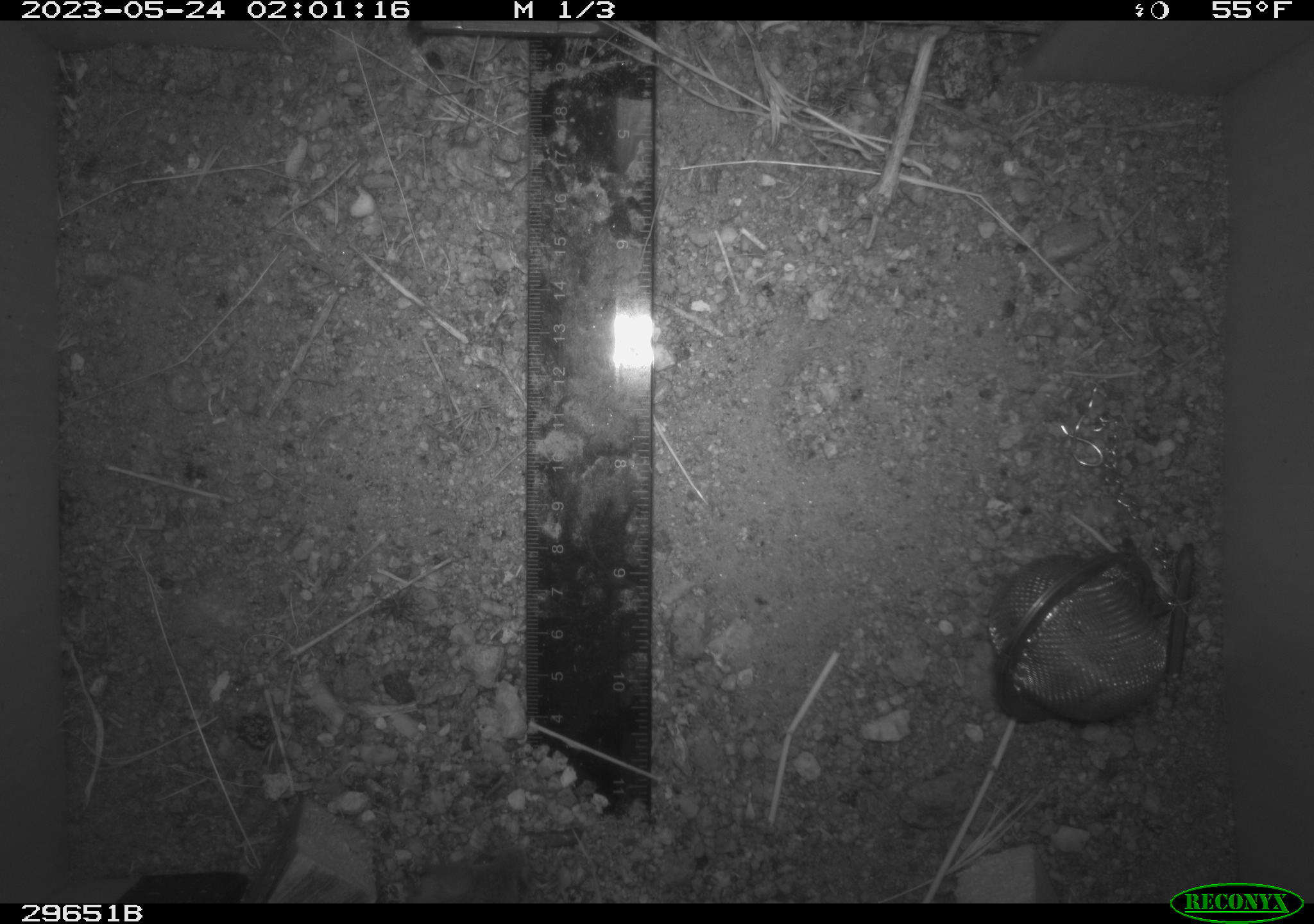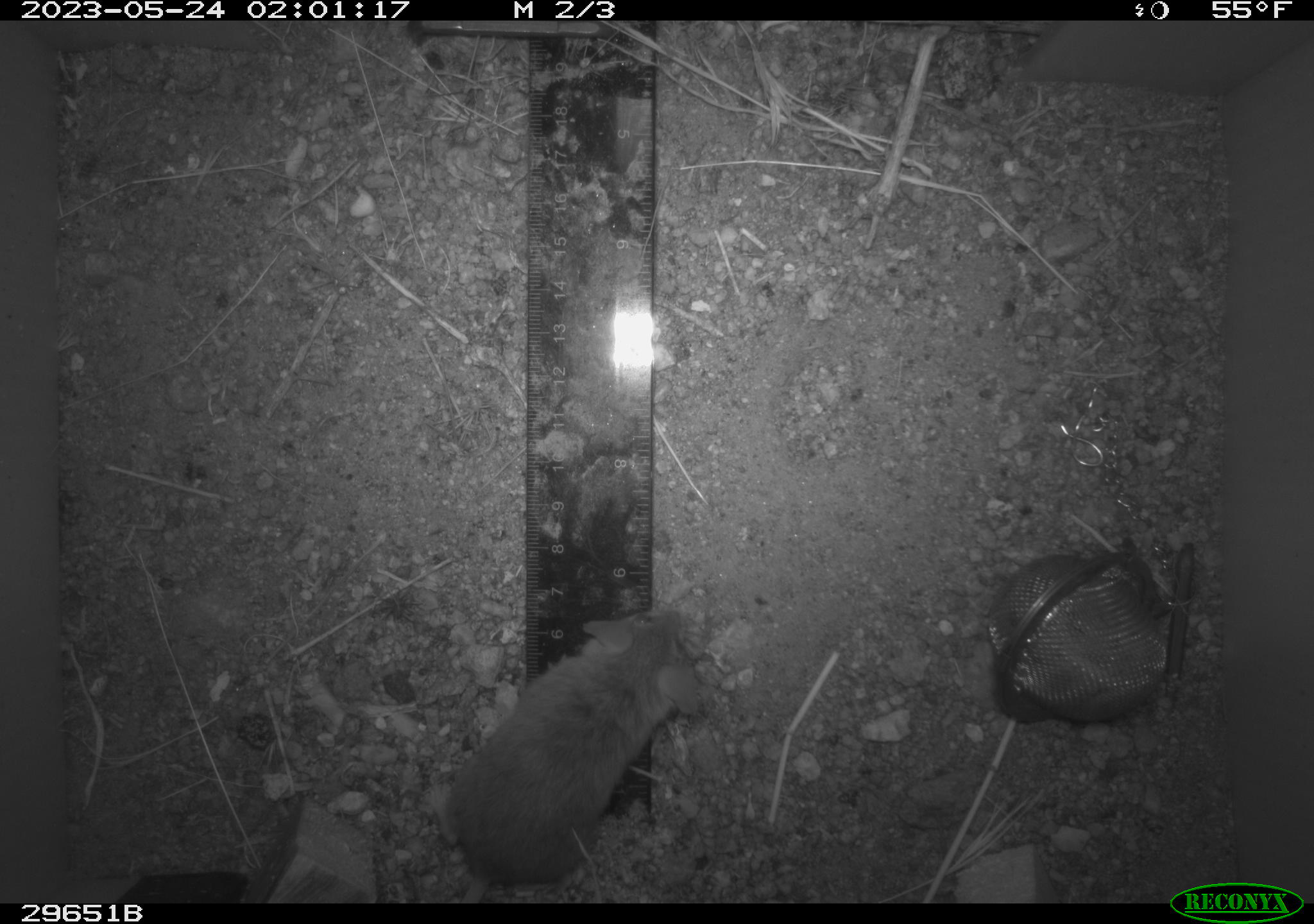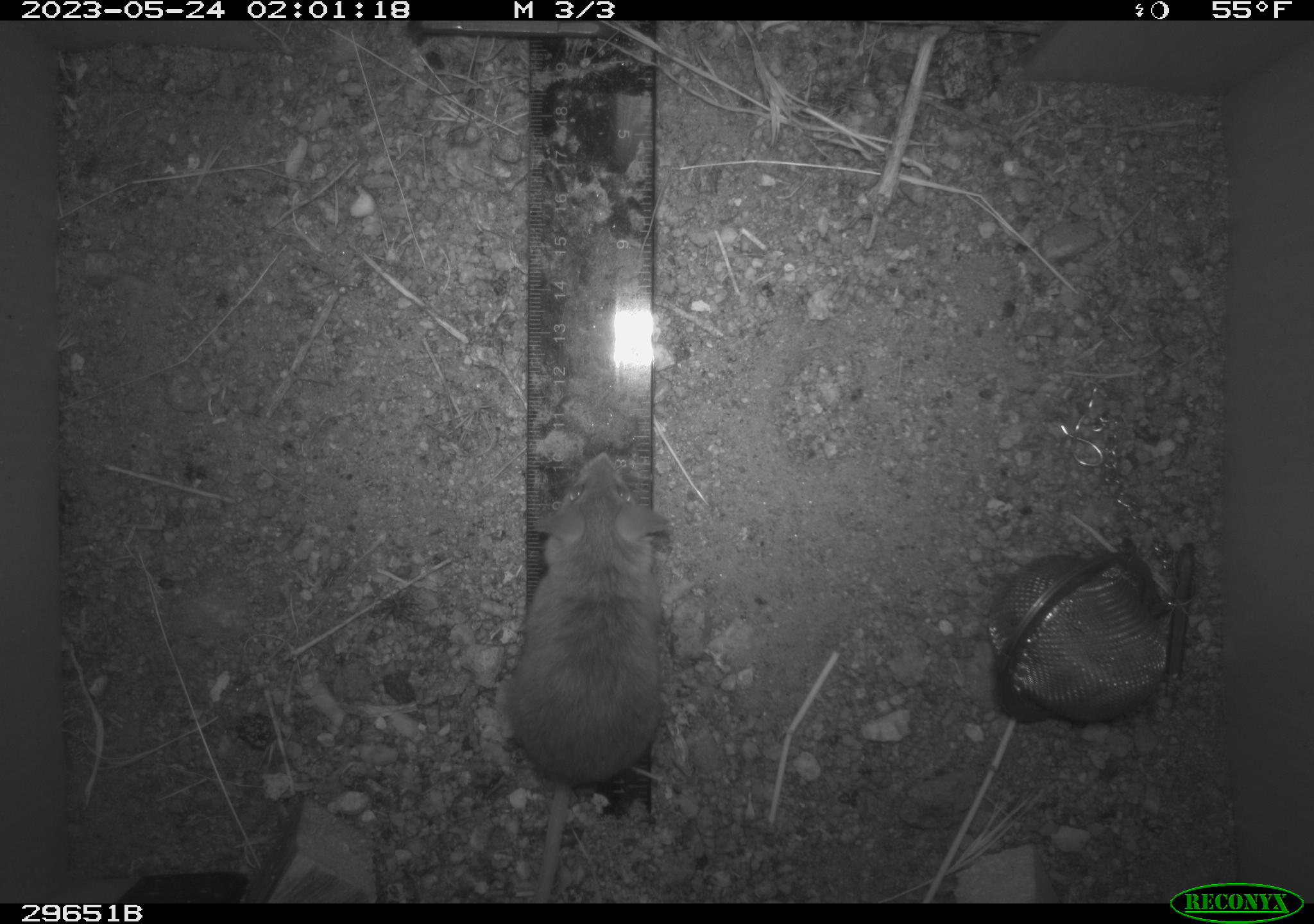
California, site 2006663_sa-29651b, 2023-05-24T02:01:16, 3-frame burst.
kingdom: Animalia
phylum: Chordata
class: Mammalia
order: Rodentia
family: Cricetidae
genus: Peromyscus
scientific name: Peromyscus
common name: deer mice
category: peromyscus species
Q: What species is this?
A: Peromyscus species (deer mice) (Peromyscus).